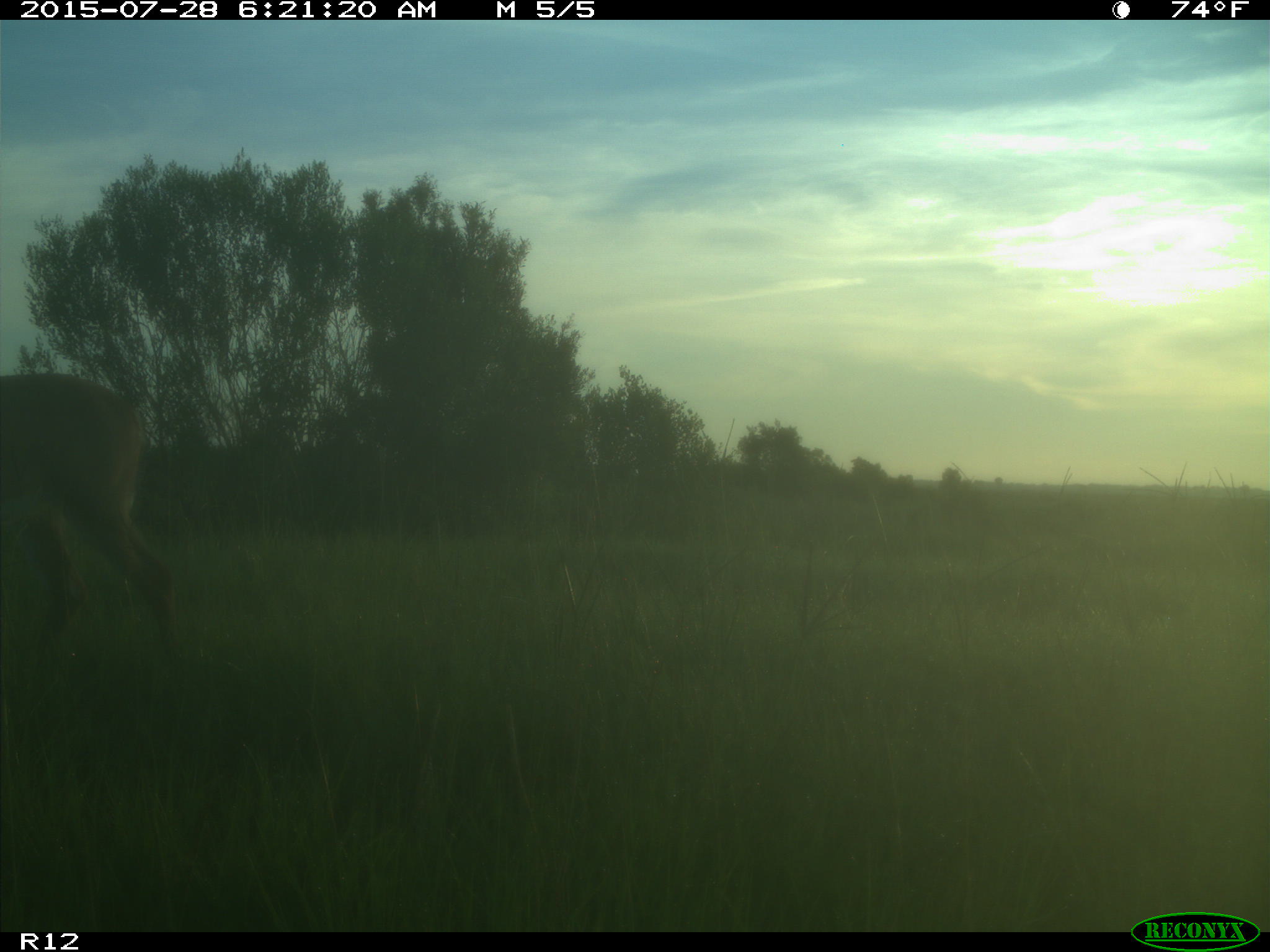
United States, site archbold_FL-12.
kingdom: Animalia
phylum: Chordata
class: Mammalia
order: Artiodactyla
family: Cervidae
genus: Odocoileus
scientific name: Odocoileus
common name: deer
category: unidentified deer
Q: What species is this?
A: Unidentified deer (deer) (Odocoileus).